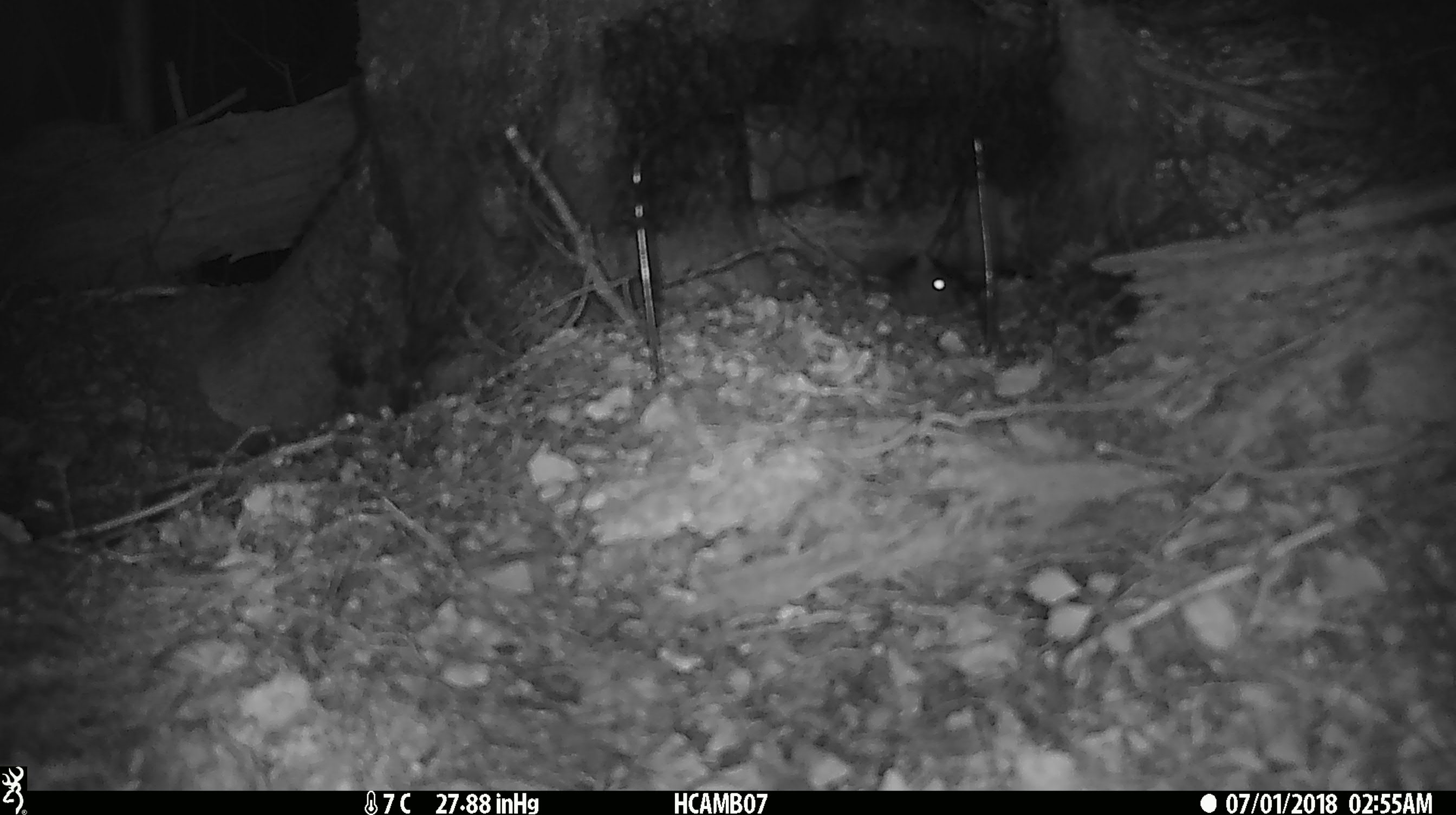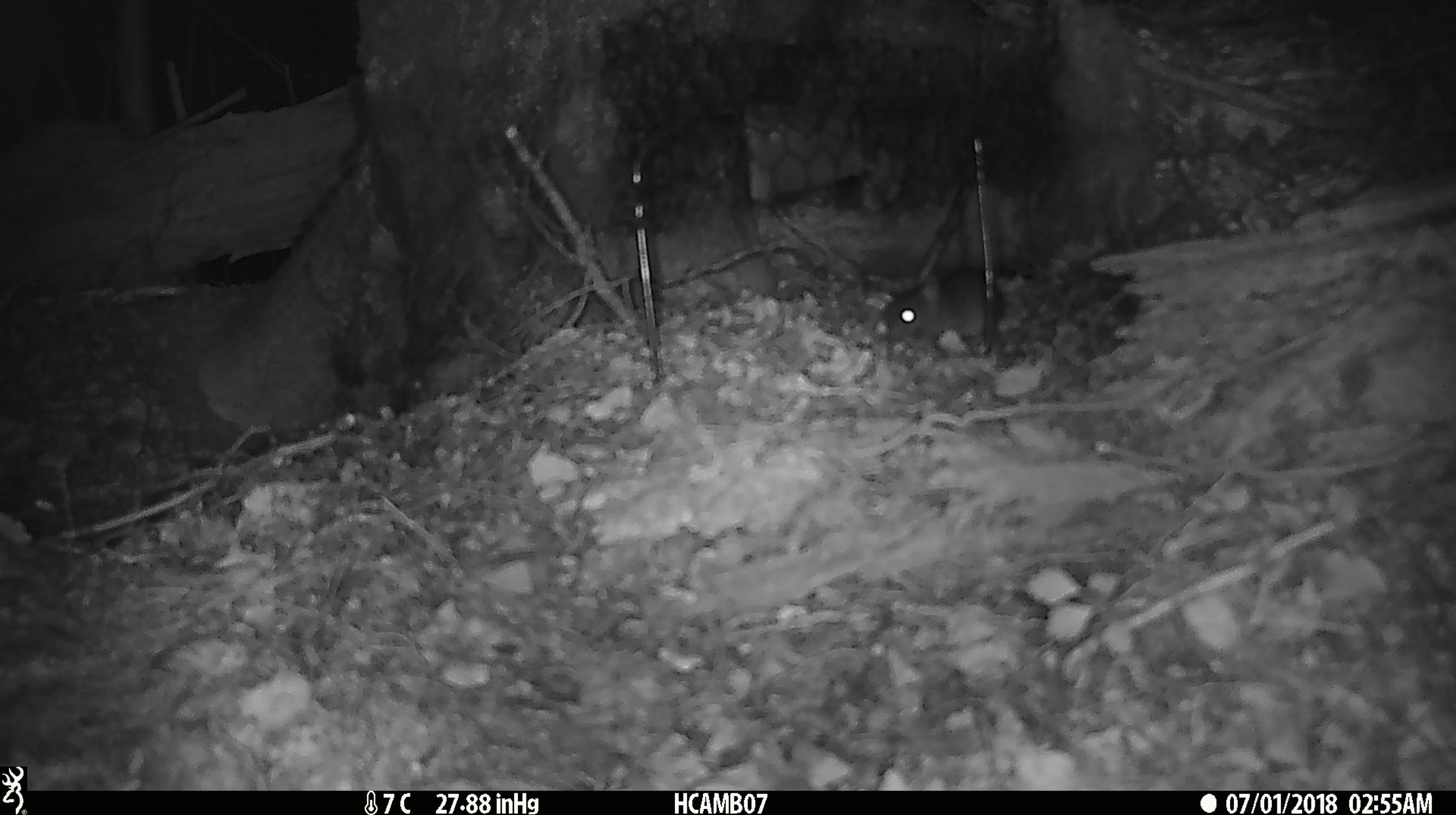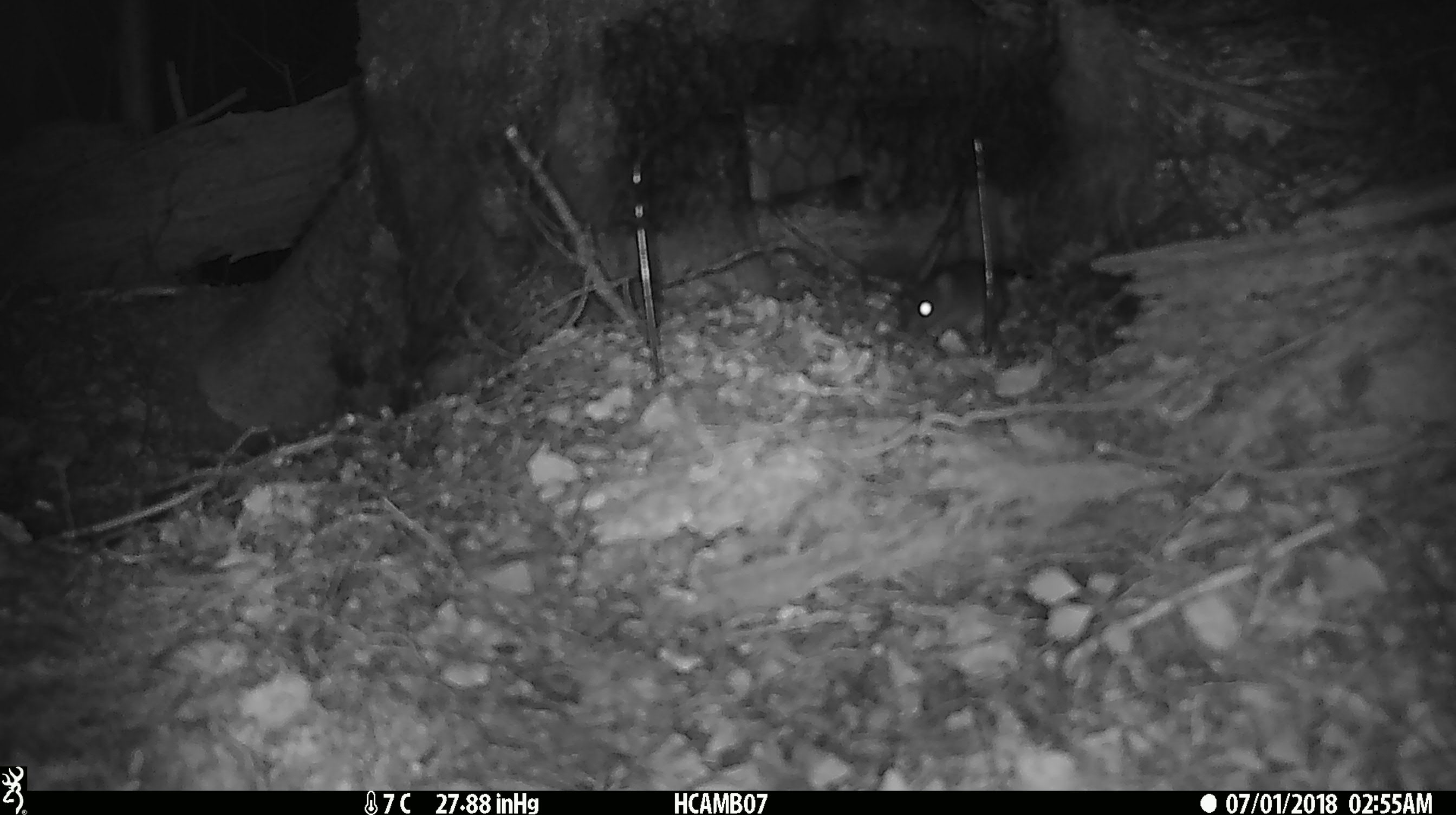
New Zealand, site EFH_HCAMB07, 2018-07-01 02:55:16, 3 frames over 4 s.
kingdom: Animalia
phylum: Chordata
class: Mammalia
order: Rodentia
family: Muridae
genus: Mus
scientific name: Mus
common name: mouse